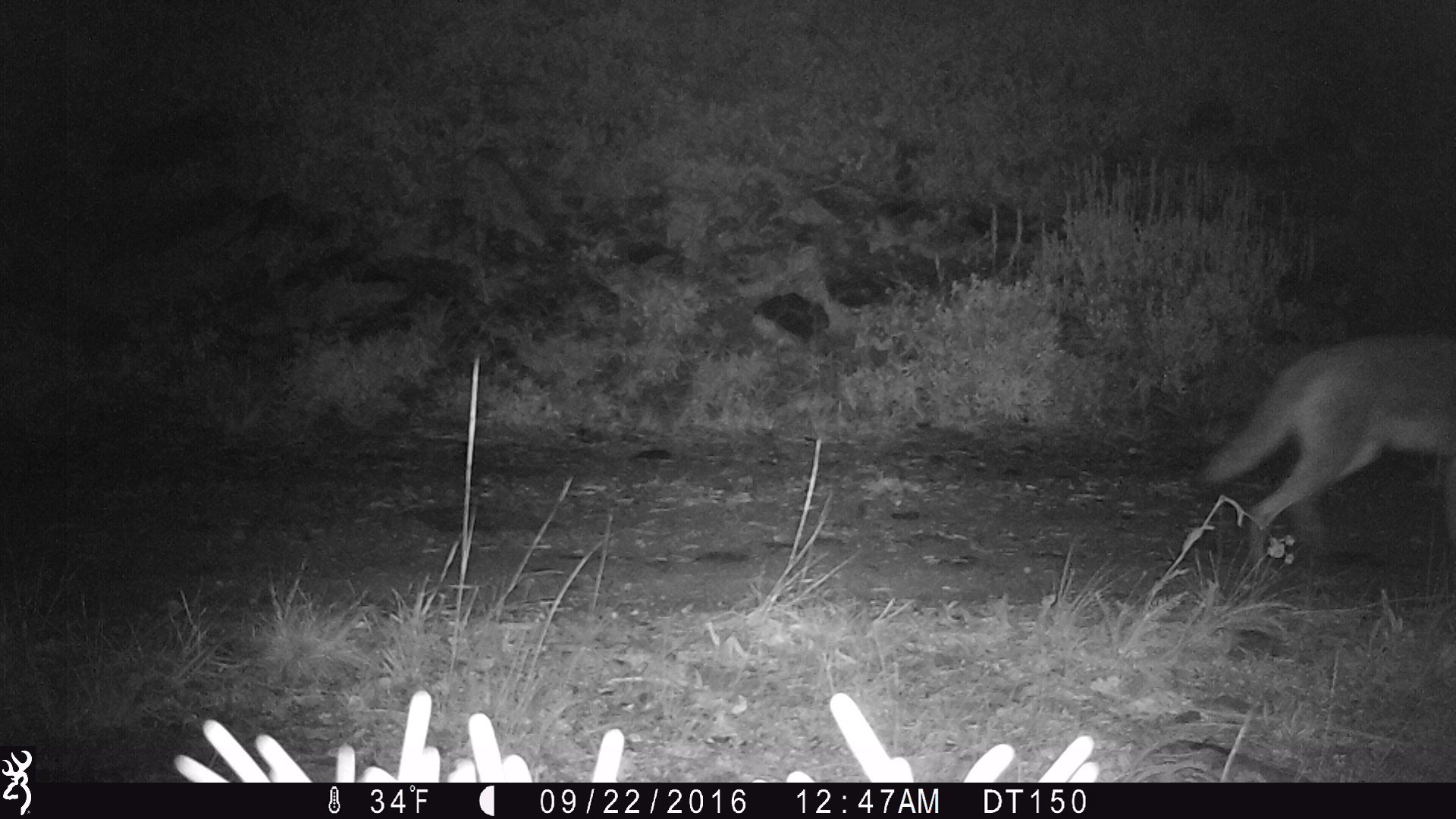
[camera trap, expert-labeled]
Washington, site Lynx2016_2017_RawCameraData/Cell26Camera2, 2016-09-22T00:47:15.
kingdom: Animalia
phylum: Chordata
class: Mammalia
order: Carnivora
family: Canidae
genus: Canis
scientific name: Canis latrans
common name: coyote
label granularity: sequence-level